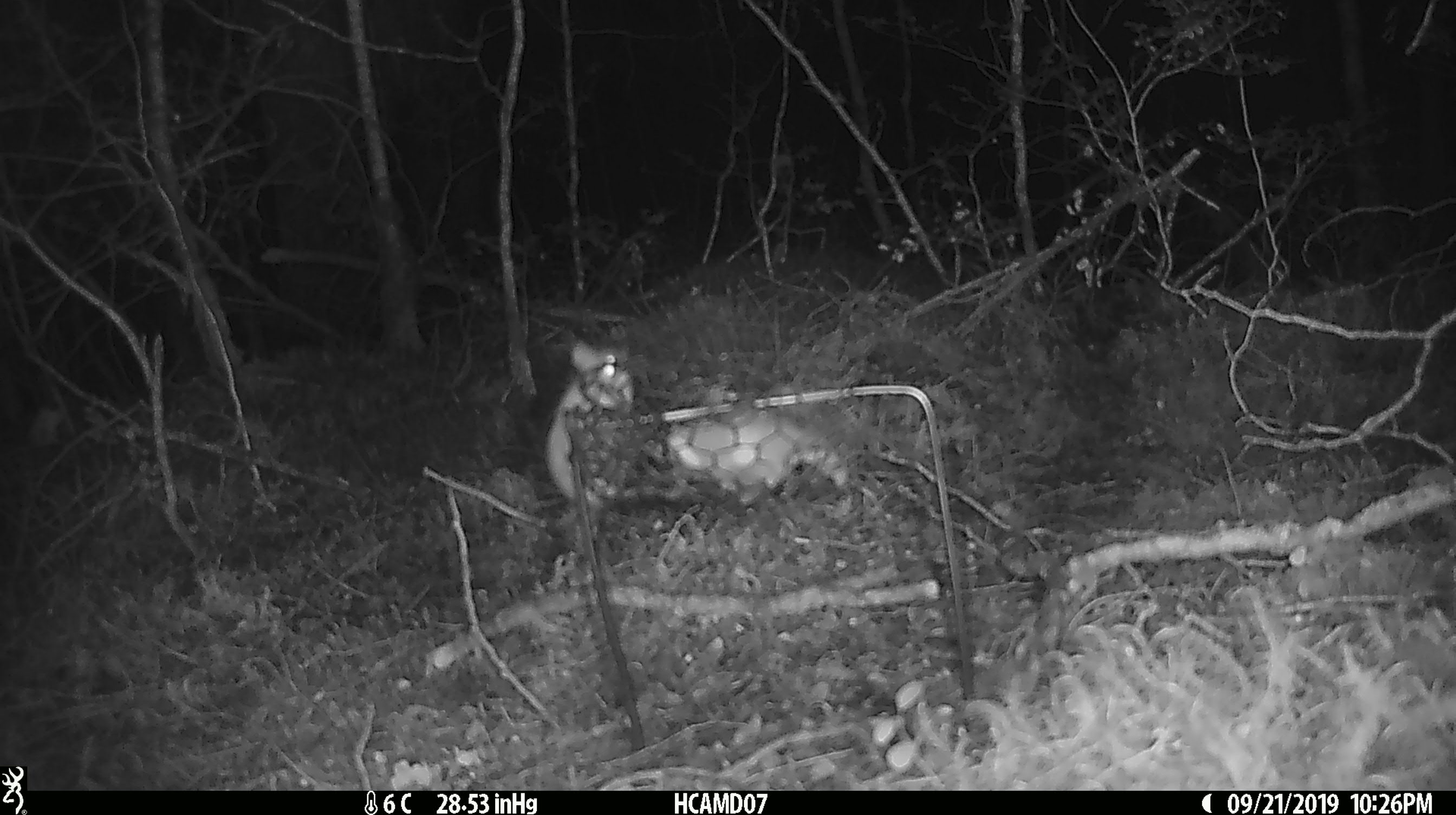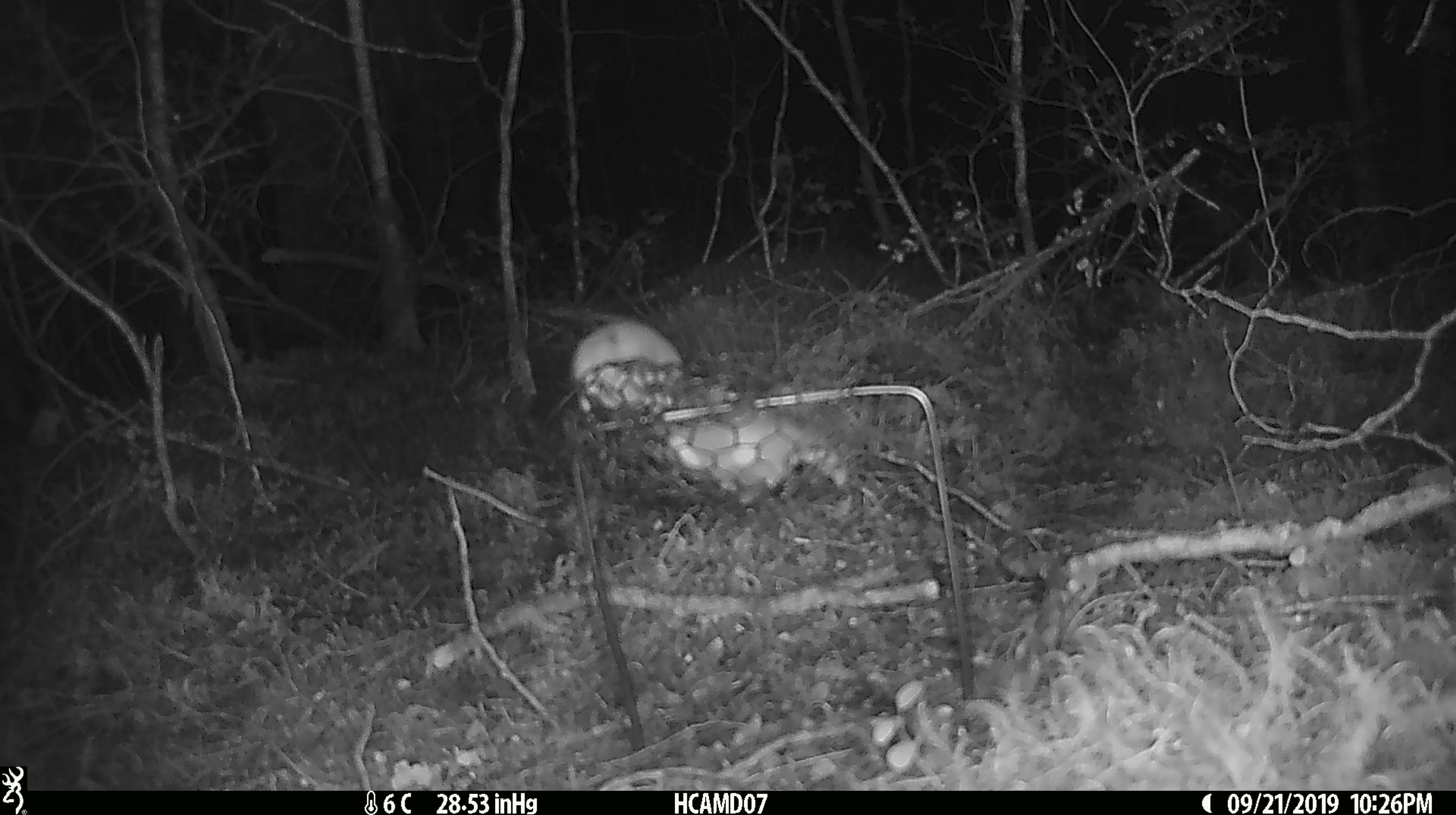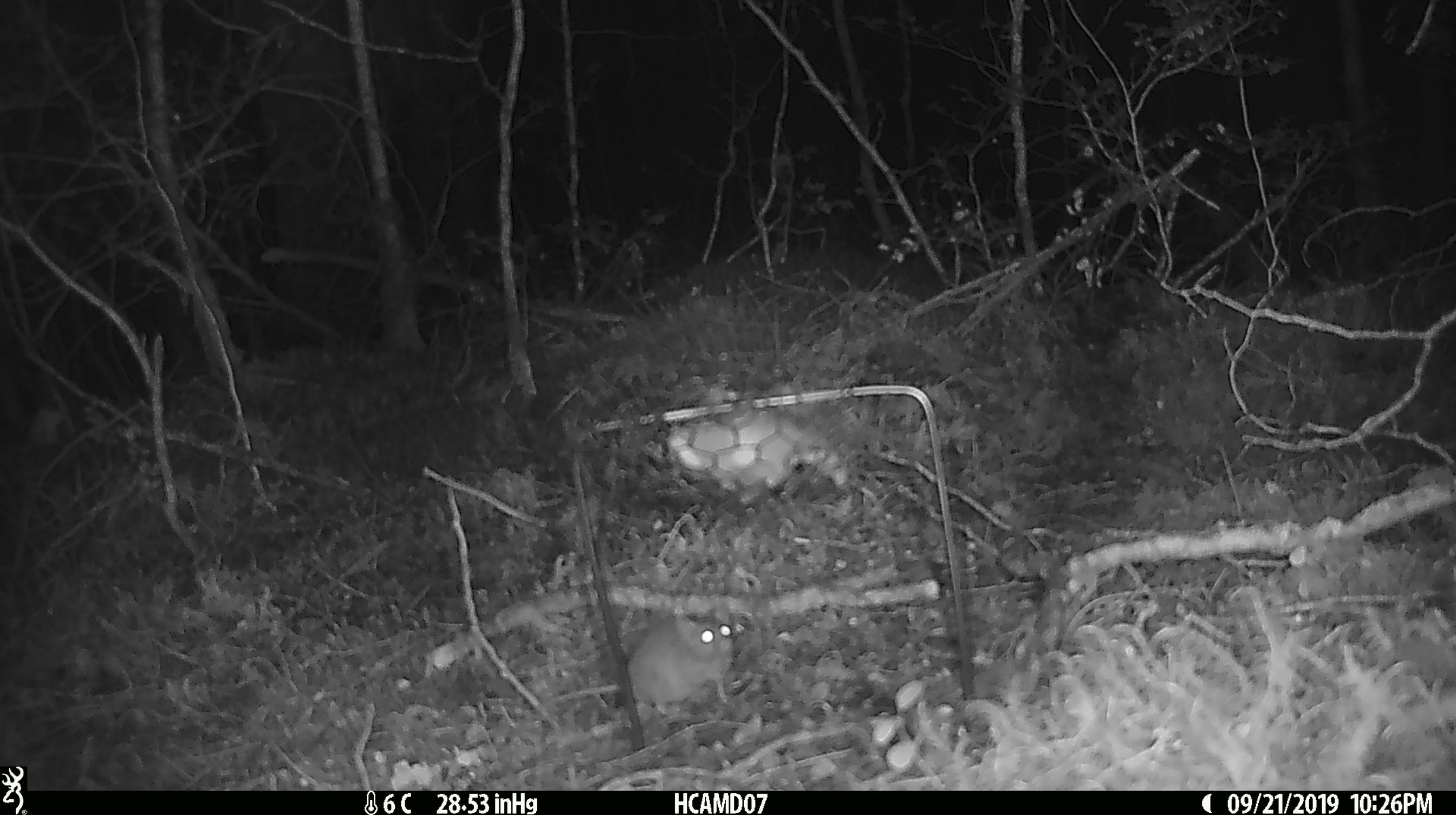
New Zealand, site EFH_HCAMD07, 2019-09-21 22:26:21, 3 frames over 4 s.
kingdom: Animalia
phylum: Chordata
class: Mammalia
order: Rodentia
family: Muridae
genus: Mus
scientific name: Mus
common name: mouse